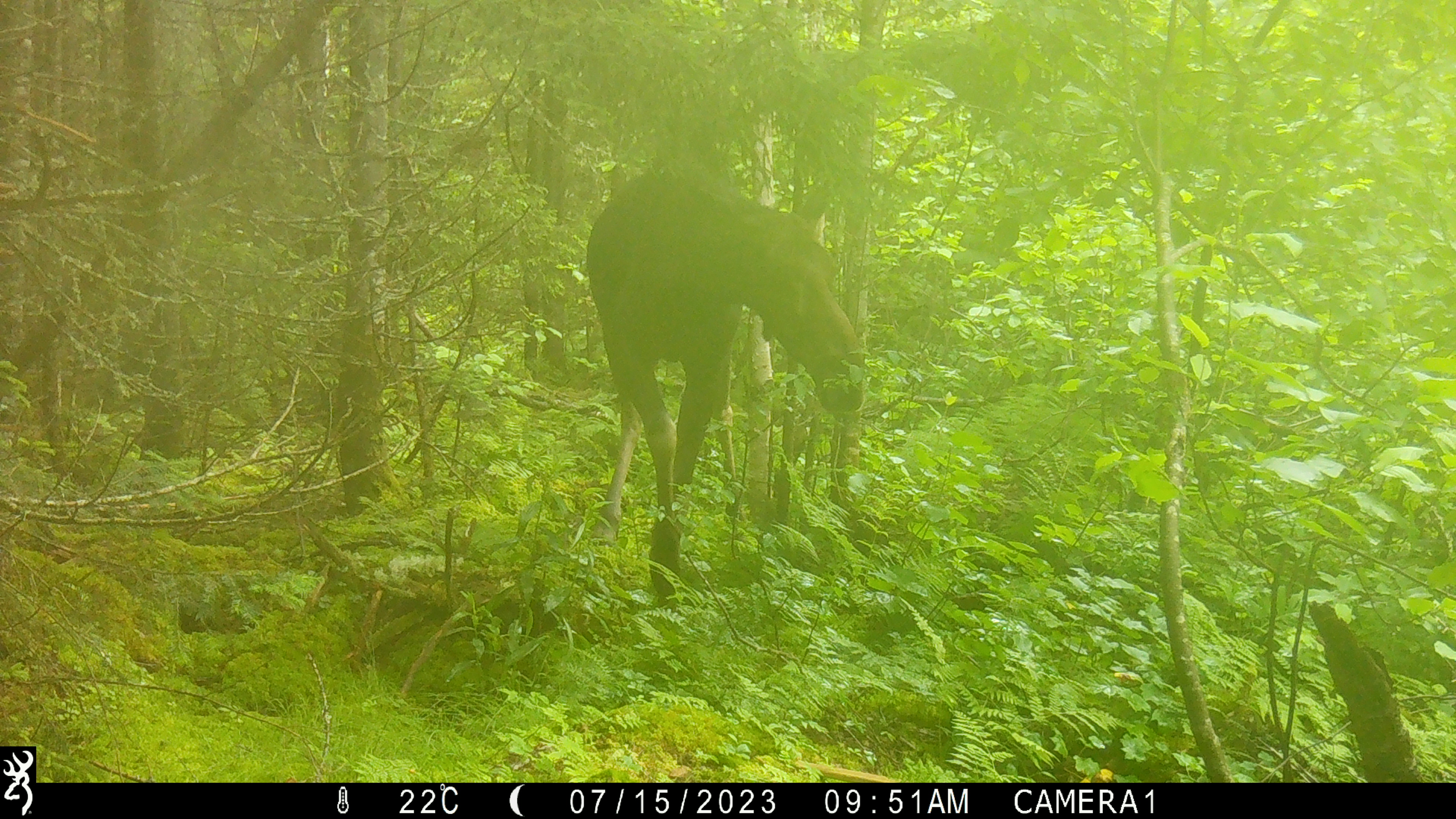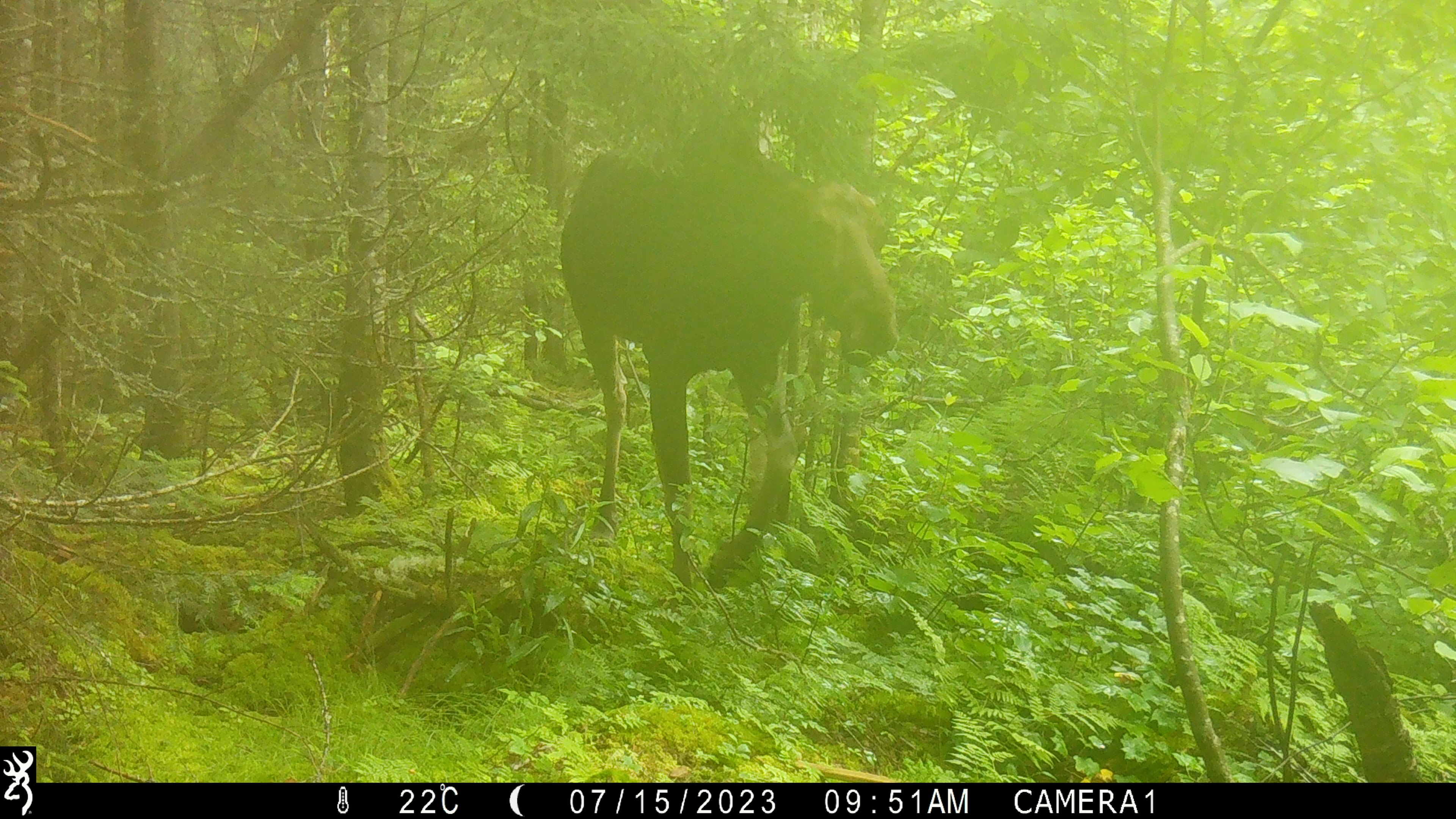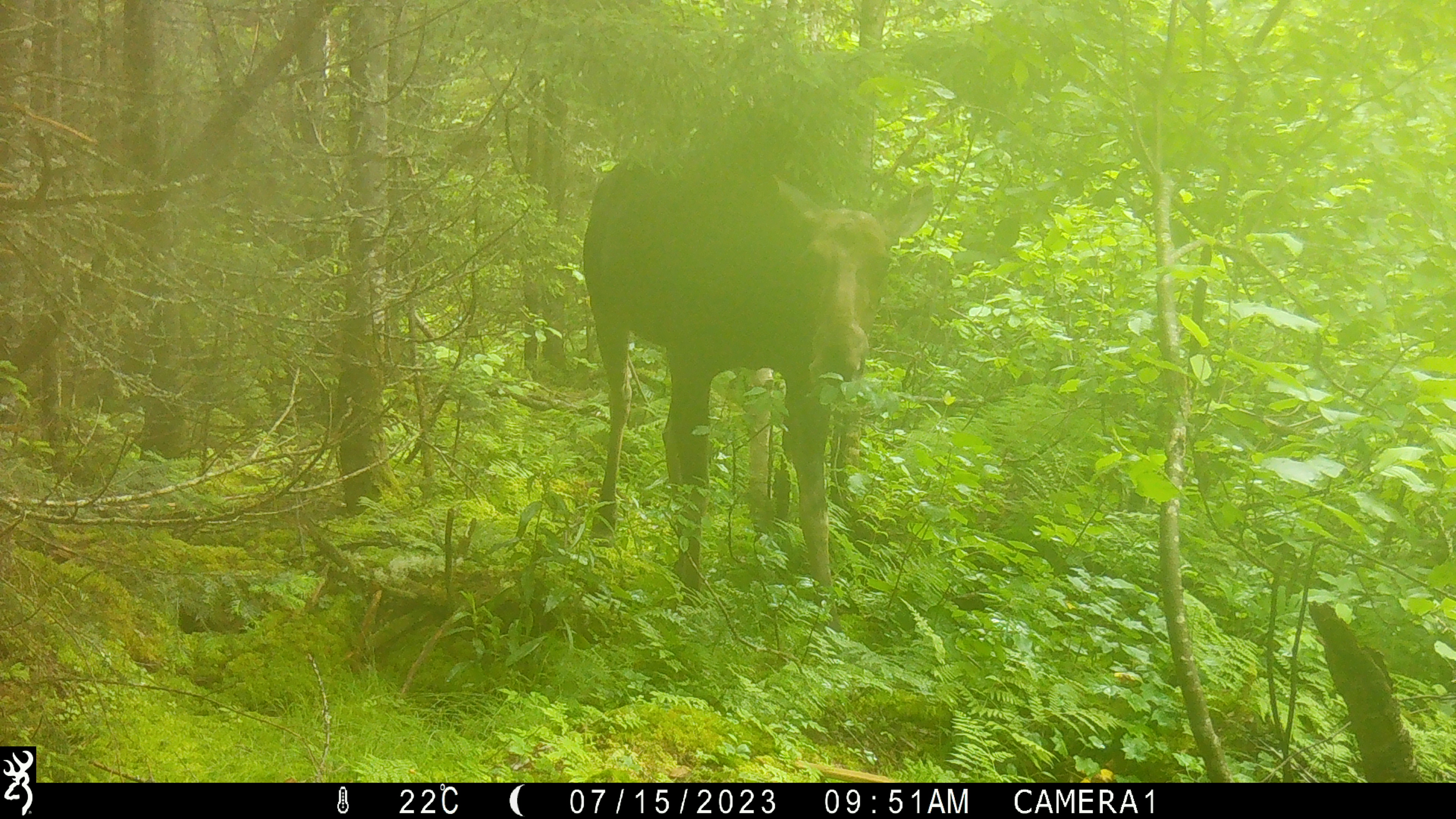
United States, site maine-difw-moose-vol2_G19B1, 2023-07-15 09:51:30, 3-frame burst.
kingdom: Animalia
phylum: Chordata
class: Mammalia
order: Artiodactyla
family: Cervidae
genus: Alces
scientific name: Alces alces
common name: moose